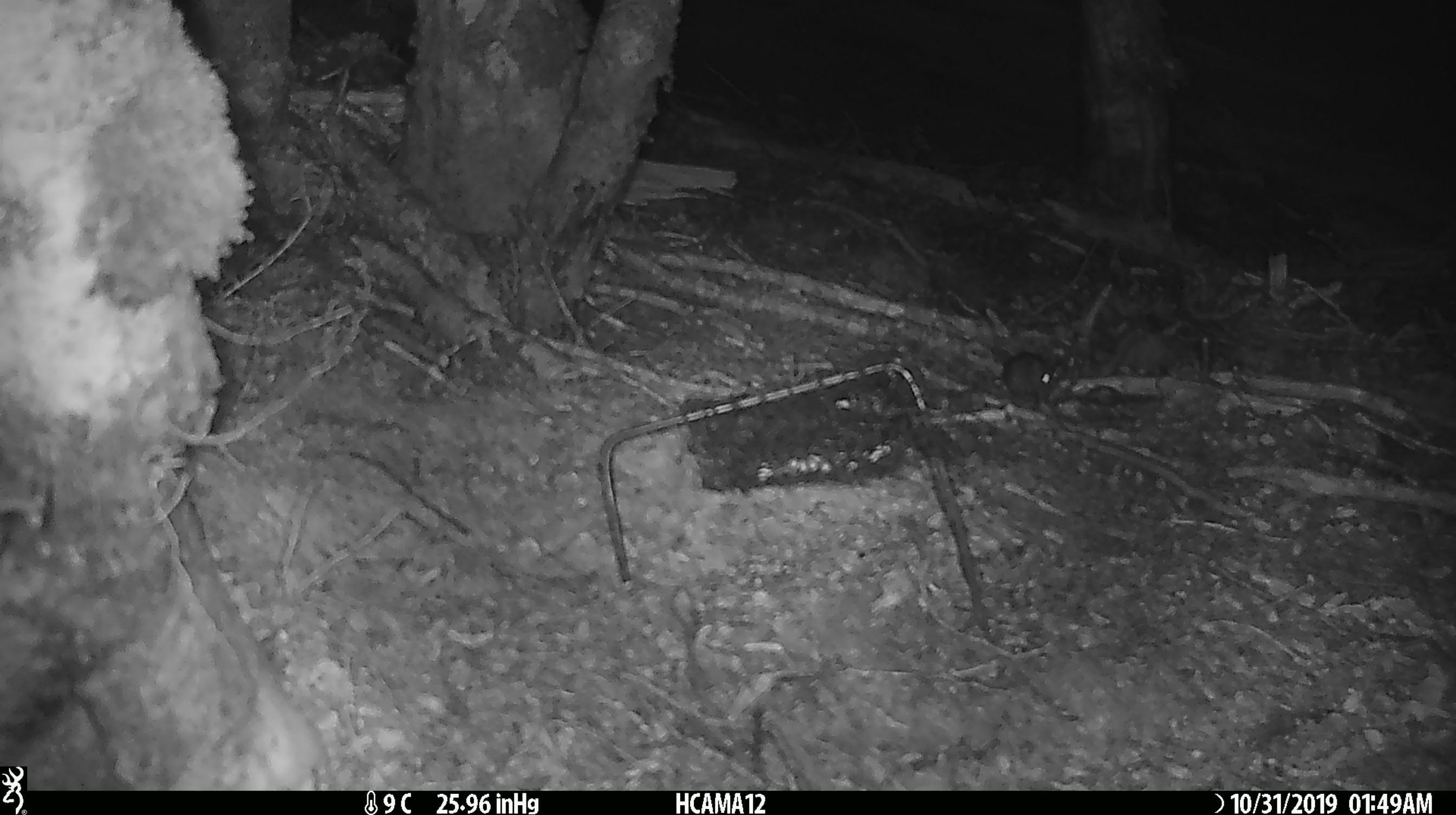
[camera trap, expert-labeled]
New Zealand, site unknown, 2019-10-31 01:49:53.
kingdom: Animalia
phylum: Chordata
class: Mammalia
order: Rodentia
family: Muridae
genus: Mus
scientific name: Mus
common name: mouse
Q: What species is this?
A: Mouse (Mus).